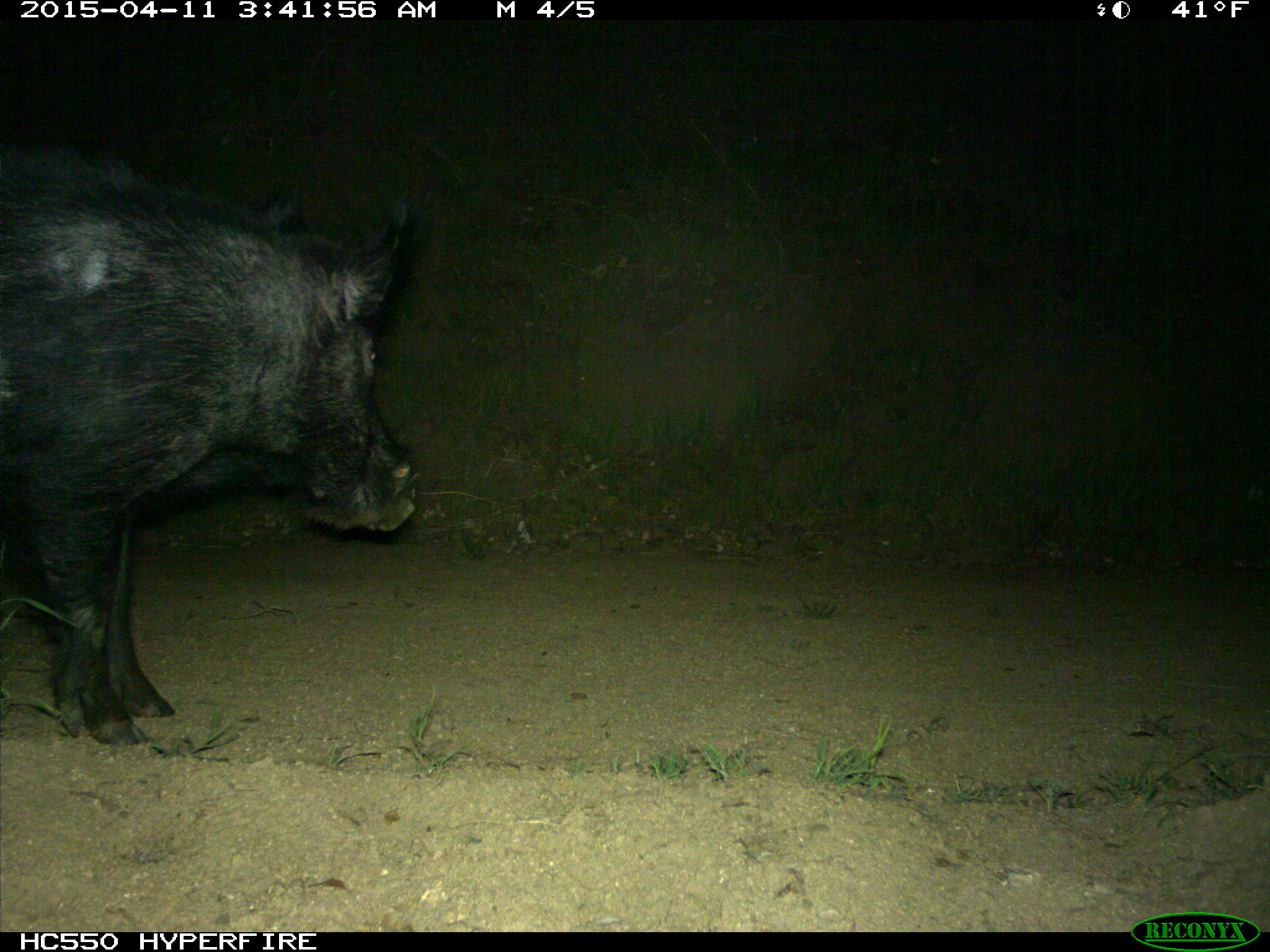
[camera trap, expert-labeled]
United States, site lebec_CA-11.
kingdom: Animalia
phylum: Chordata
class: Mammalia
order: Artiodactyla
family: Suidae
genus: Sus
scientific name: Sus scrofa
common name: wild boar